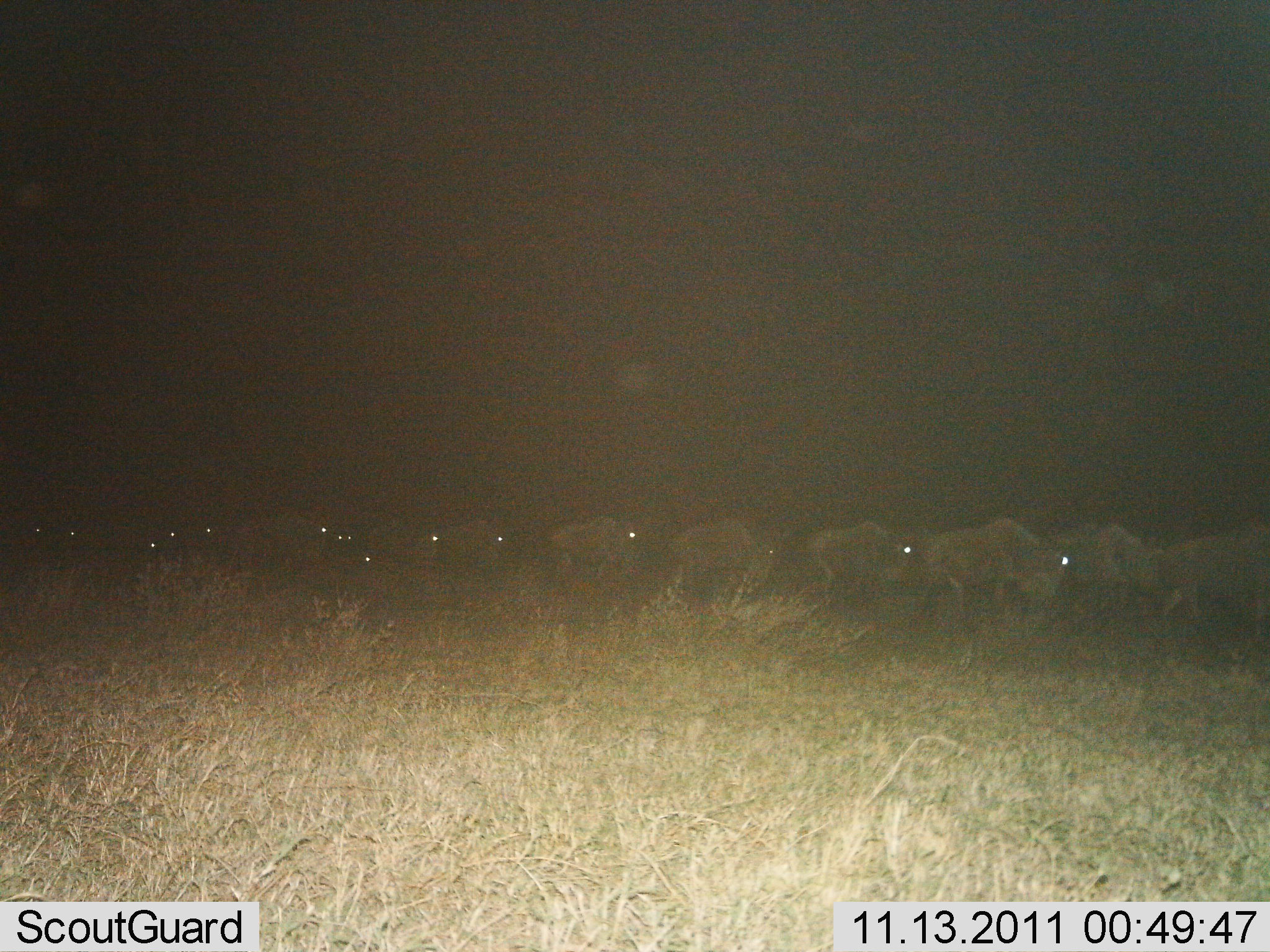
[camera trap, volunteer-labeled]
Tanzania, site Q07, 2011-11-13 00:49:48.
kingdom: Animalia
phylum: Chordata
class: Mammalia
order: Artiodactyla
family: Bovidae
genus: Connochaetes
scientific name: Connochaetes taurinus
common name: blue wildebeest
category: wildebeest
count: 11-50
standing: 8%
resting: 0%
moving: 92%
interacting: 0%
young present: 8%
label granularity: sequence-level